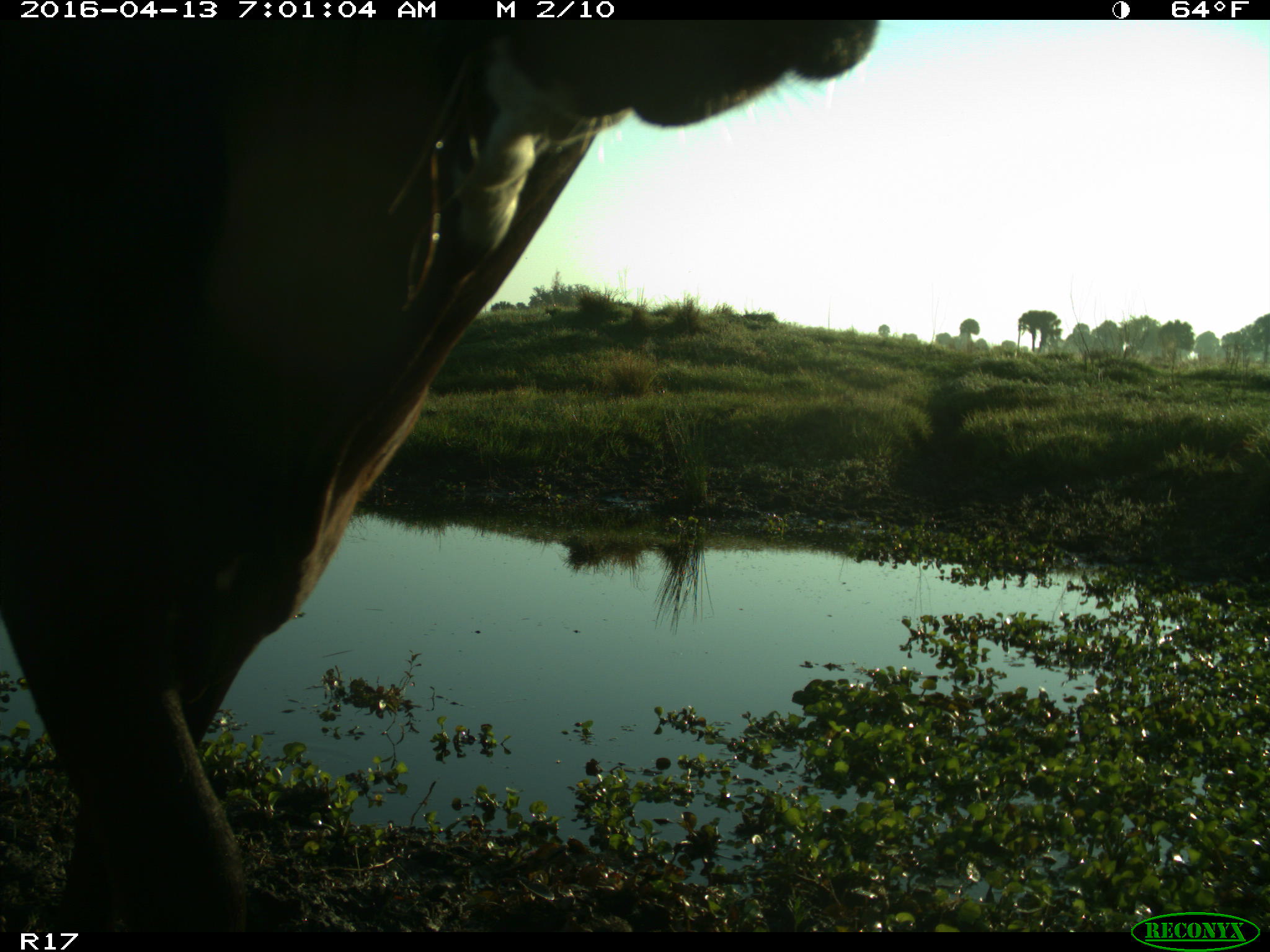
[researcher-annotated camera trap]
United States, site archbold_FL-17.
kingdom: Animalia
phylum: Chordata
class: Mammalia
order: Artiodactyla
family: Bovidae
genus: Bos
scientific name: Bos taurus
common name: domestic cow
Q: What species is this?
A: Bos taurus (domestic cow).